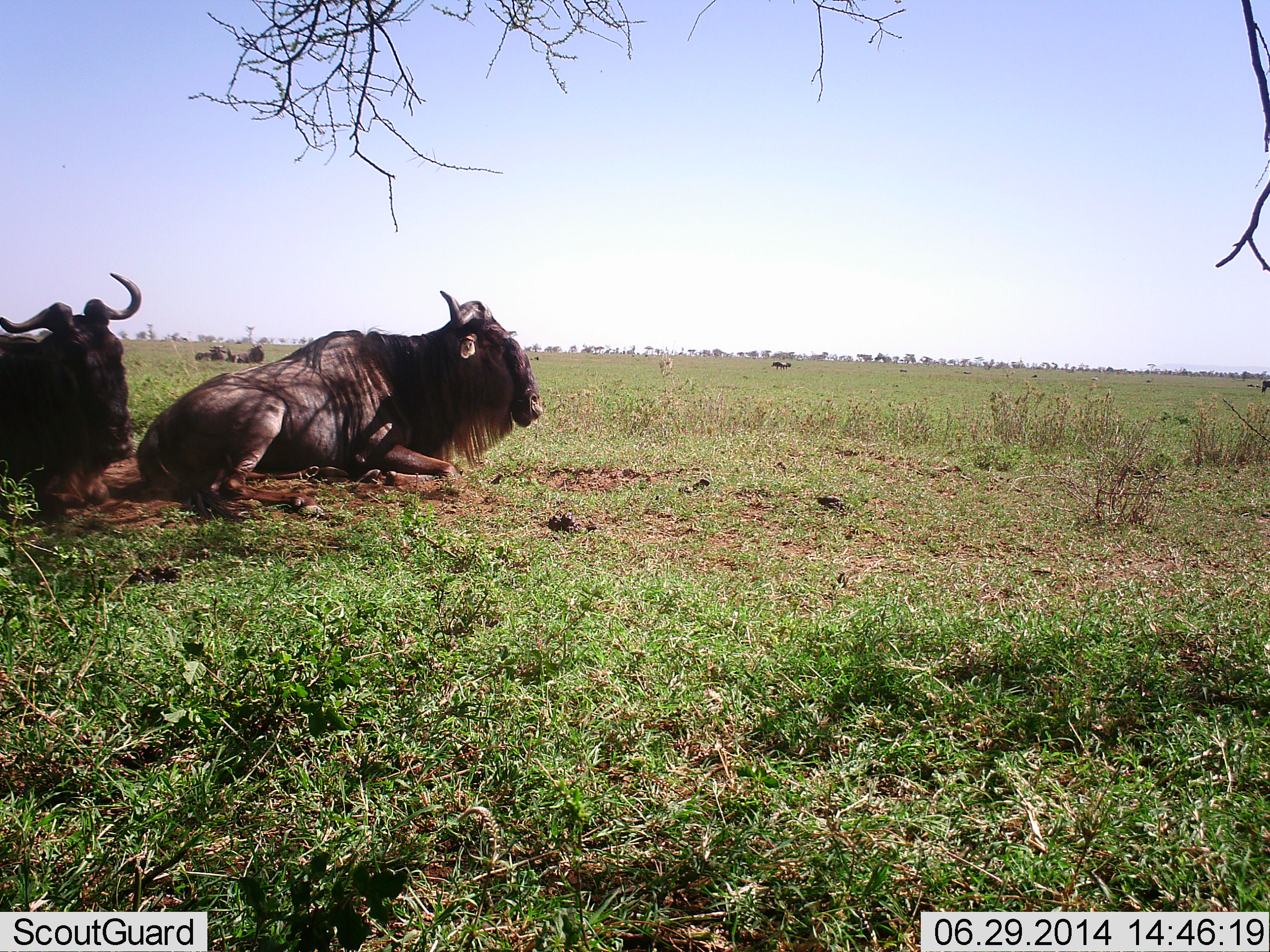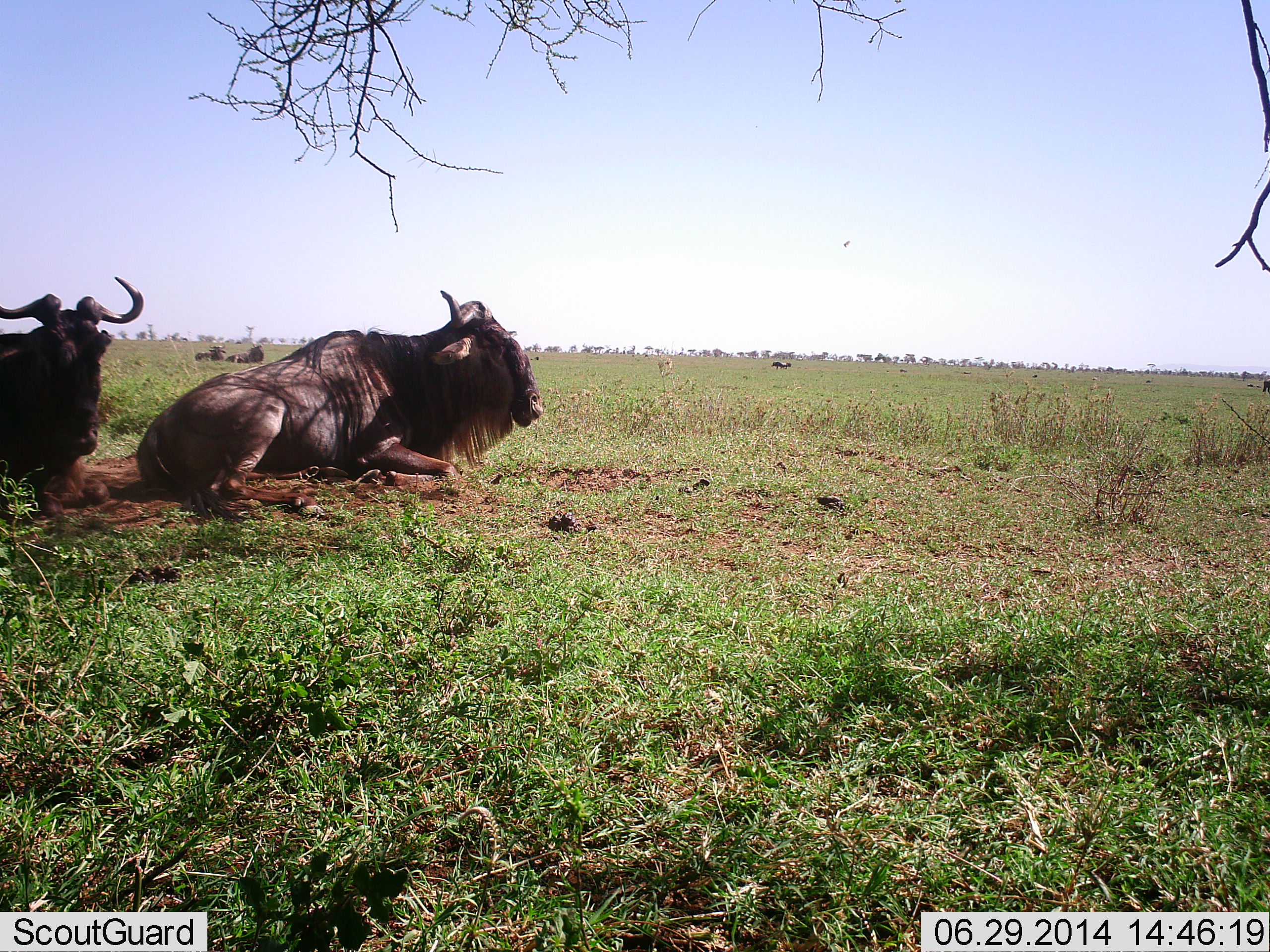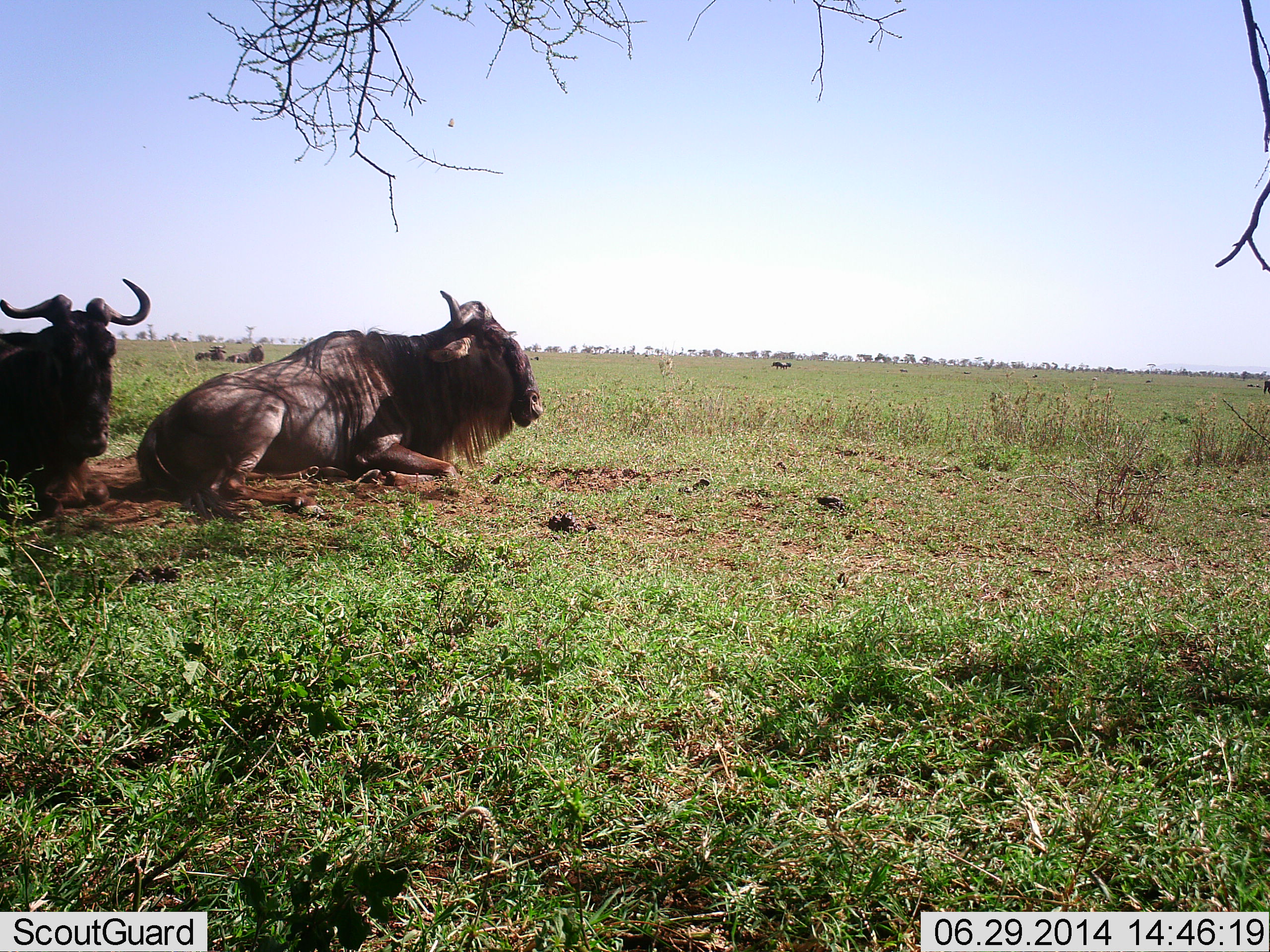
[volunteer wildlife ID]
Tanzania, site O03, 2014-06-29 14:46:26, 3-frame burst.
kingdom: Animalia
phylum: Chordata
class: Mammalia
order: Artiodactyla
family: Bovidae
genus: Connochaetes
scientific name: Connochaetes taurinus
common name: blue wildebeest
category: wildebeest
Wildebeest (blue wildebeest) (Connochaetes taurinus), count 2. Behavior (volunteer vote fractions): standing 9%, resting 100%, moving 0%, interacting 0%. Young present (vote fraction): 0%. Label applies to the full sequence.